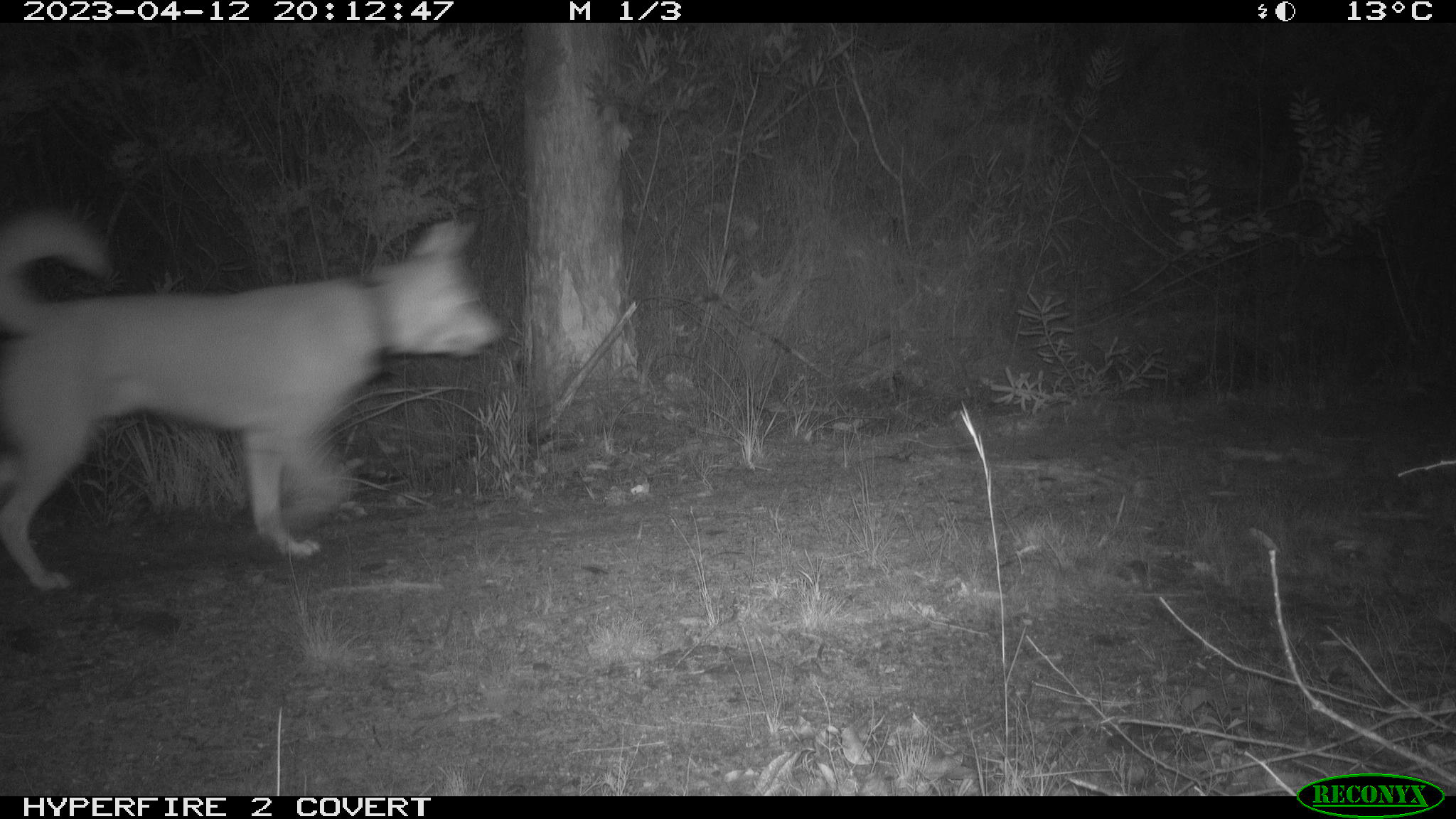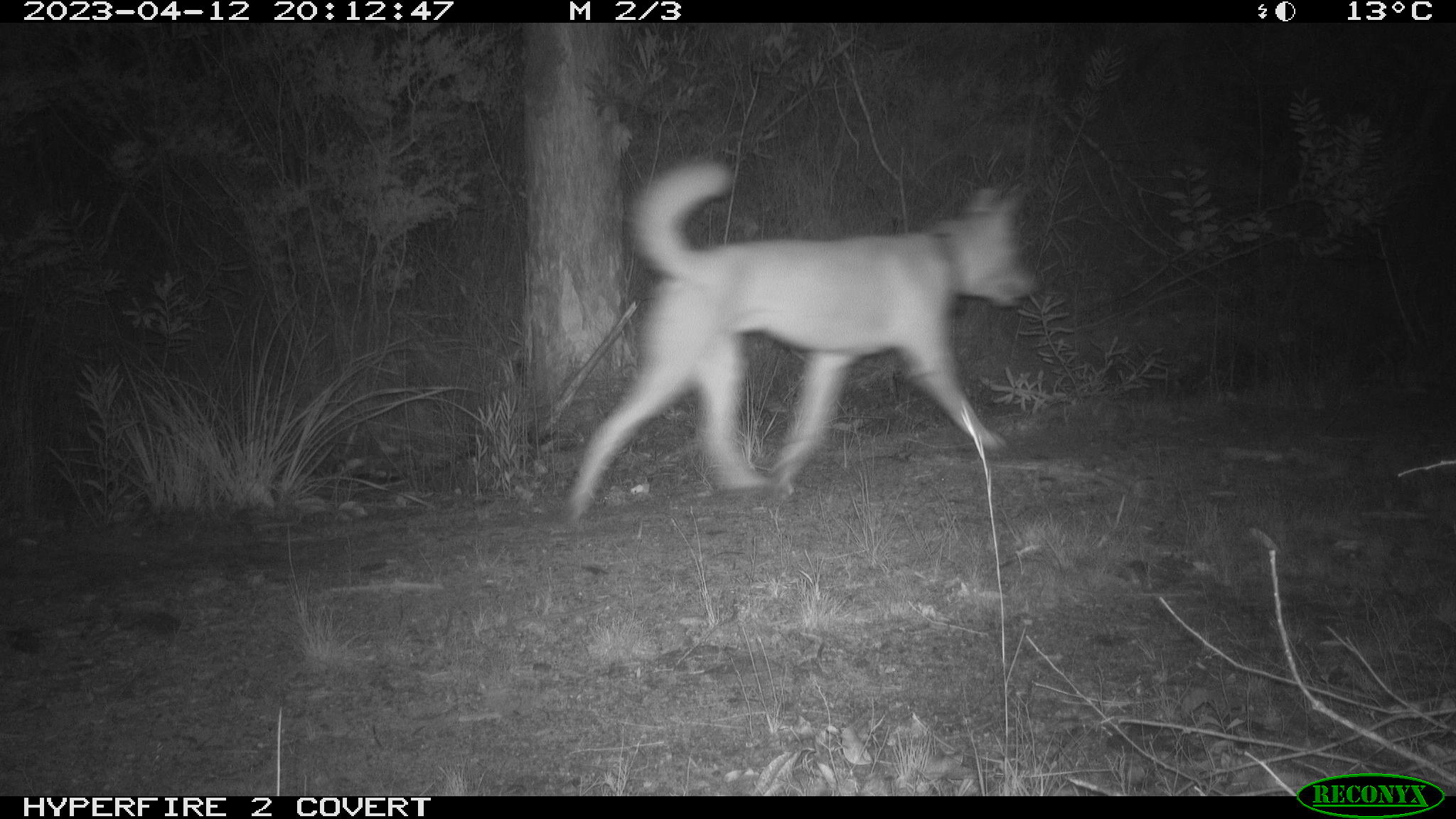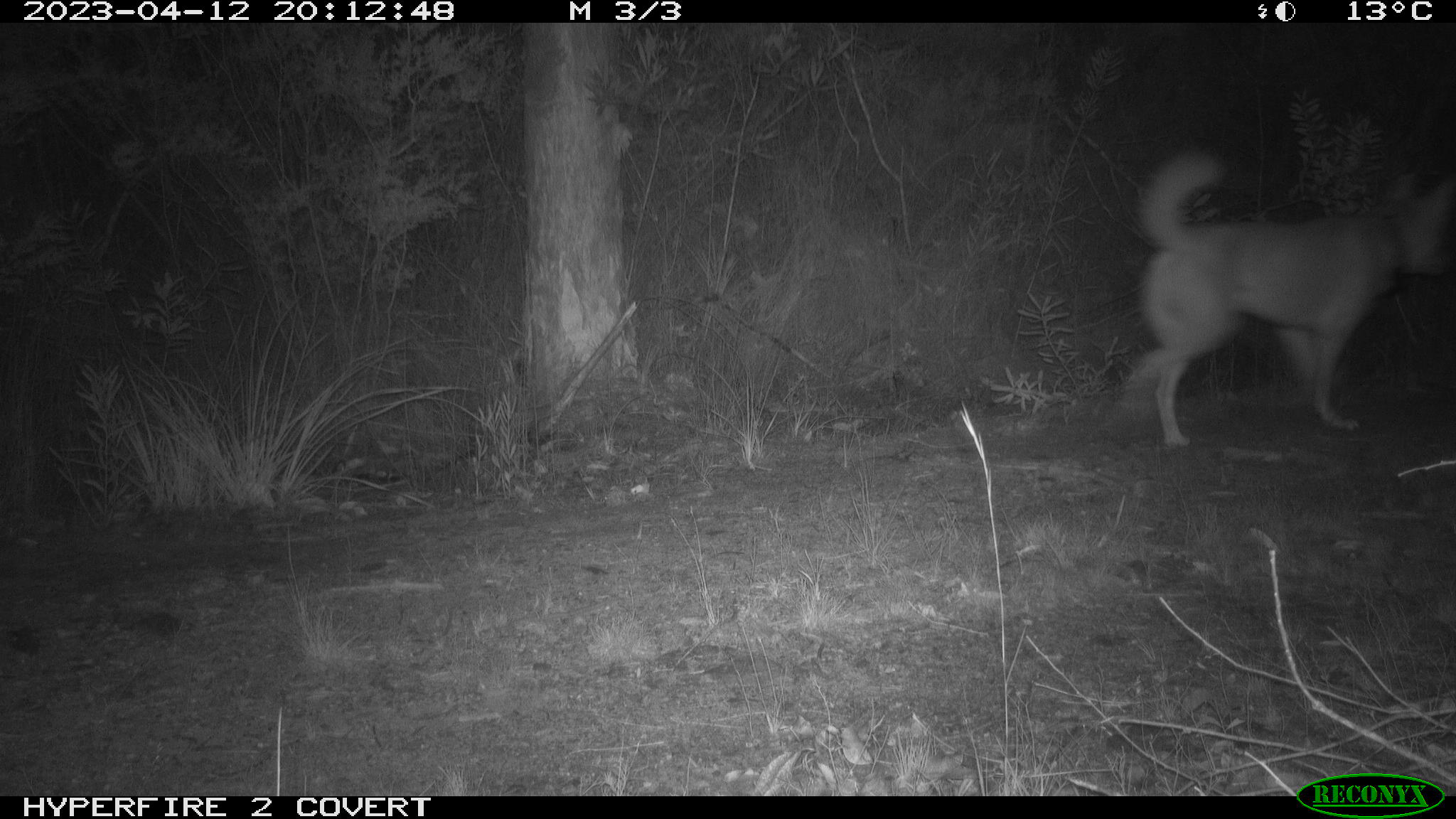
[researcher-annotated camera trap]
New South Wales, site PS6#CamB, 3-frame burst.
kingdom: Animalia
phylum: Chordata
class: Mammalia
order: Carnivora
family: Canidae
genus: Canis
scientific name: Canis familiaris dingo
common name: dingo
Dingo (Canis familiaris dingo).